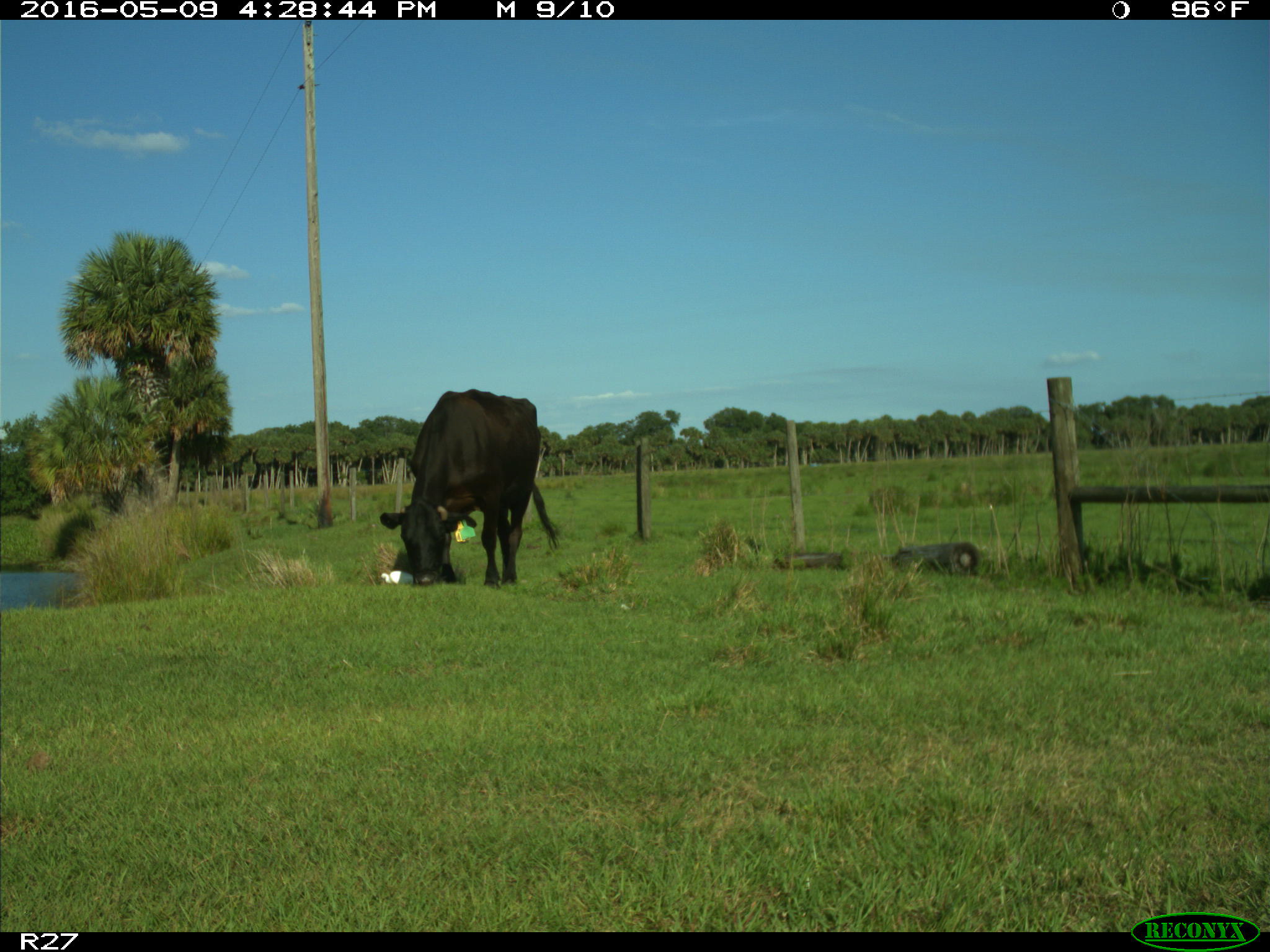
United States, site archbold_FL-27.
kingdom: Animalia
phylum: Chordata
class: Mammalia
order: Artiodactyla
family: Bovidae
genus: Bos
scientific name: Bos taurus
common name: domestic cow